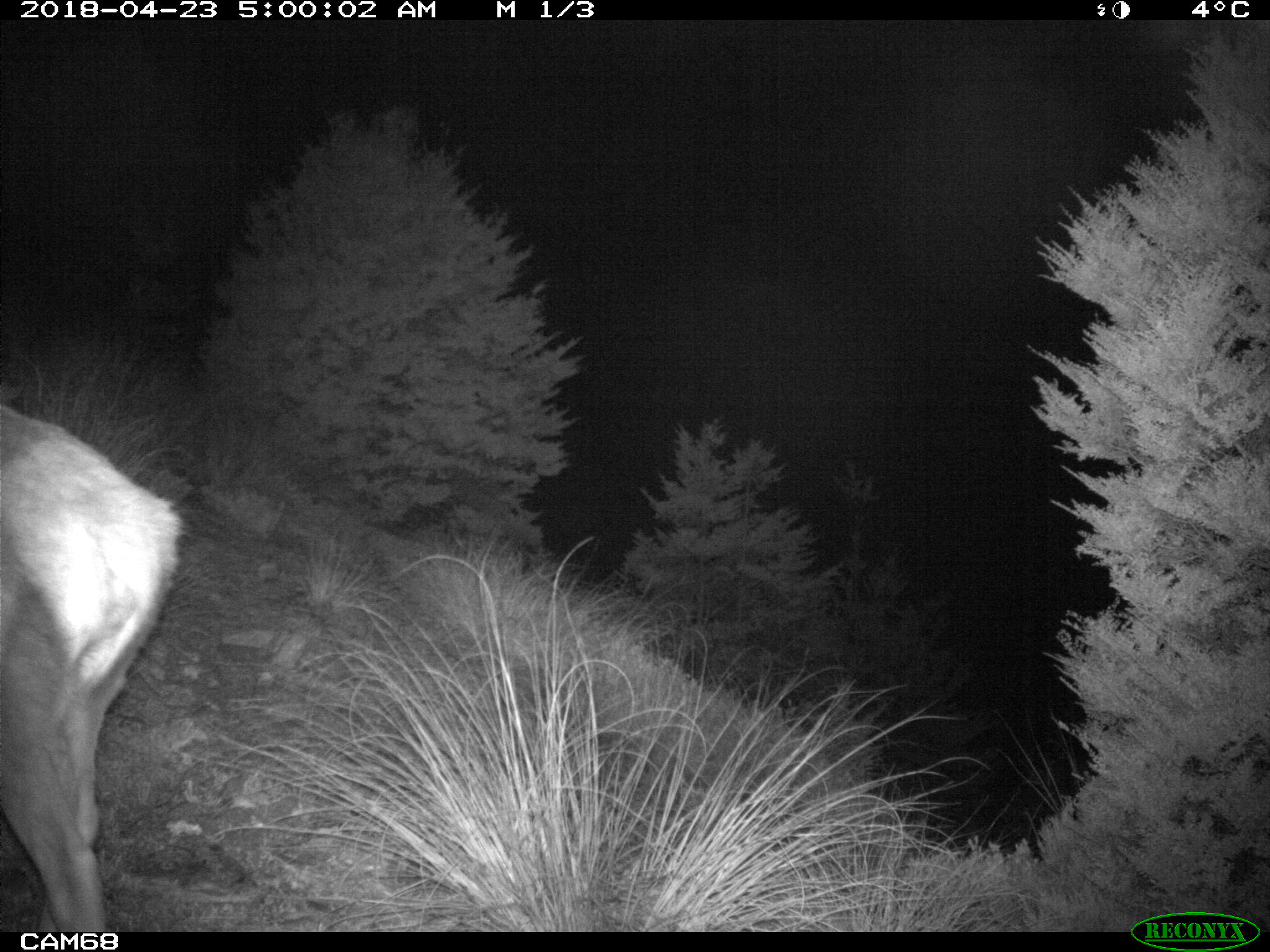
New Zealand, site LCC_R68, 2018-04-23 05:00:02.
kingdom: Animalia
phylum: Chordata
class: Mammalia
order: Artiodactyla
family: Cervidae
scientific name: Cervidae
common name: deer